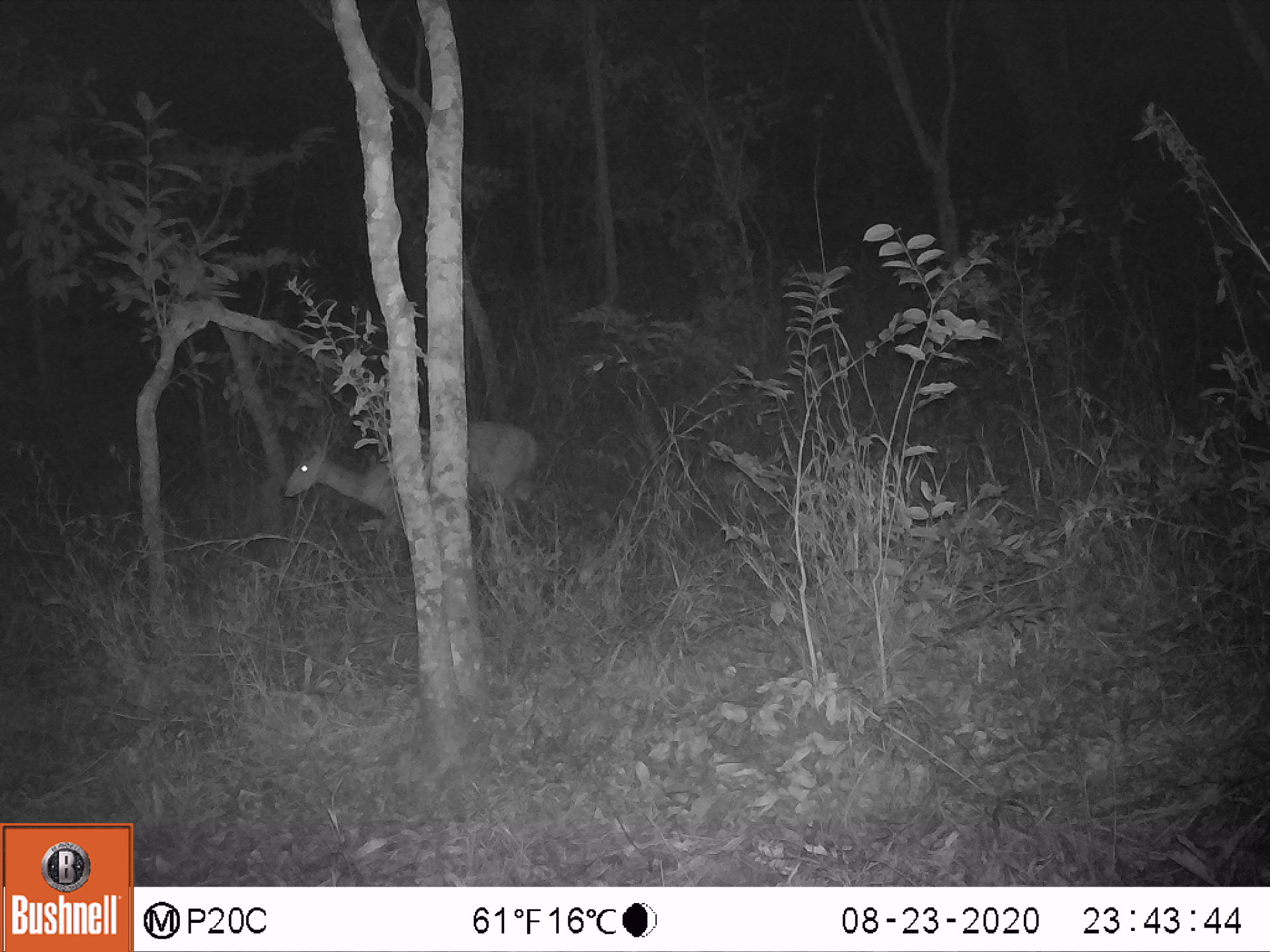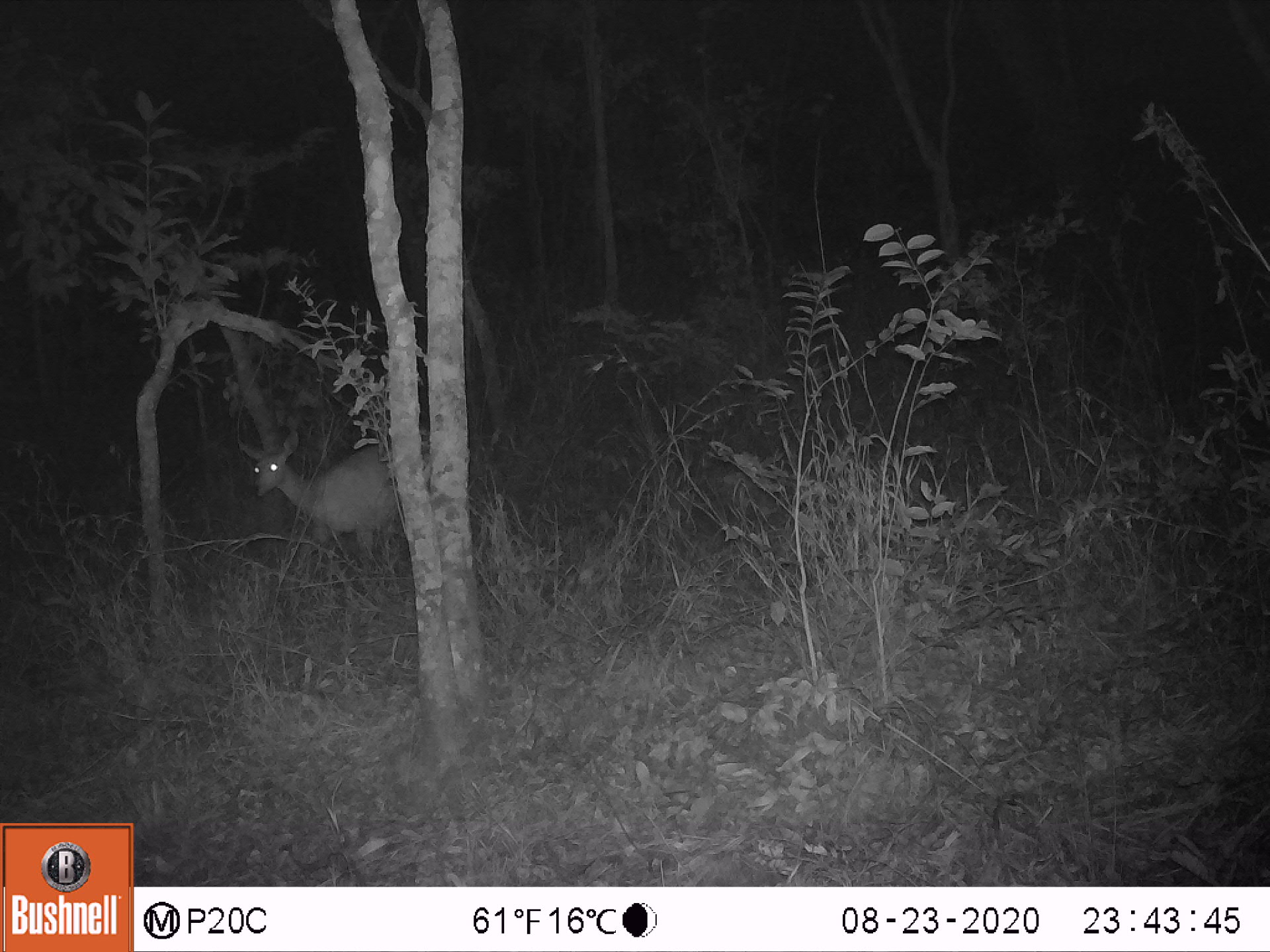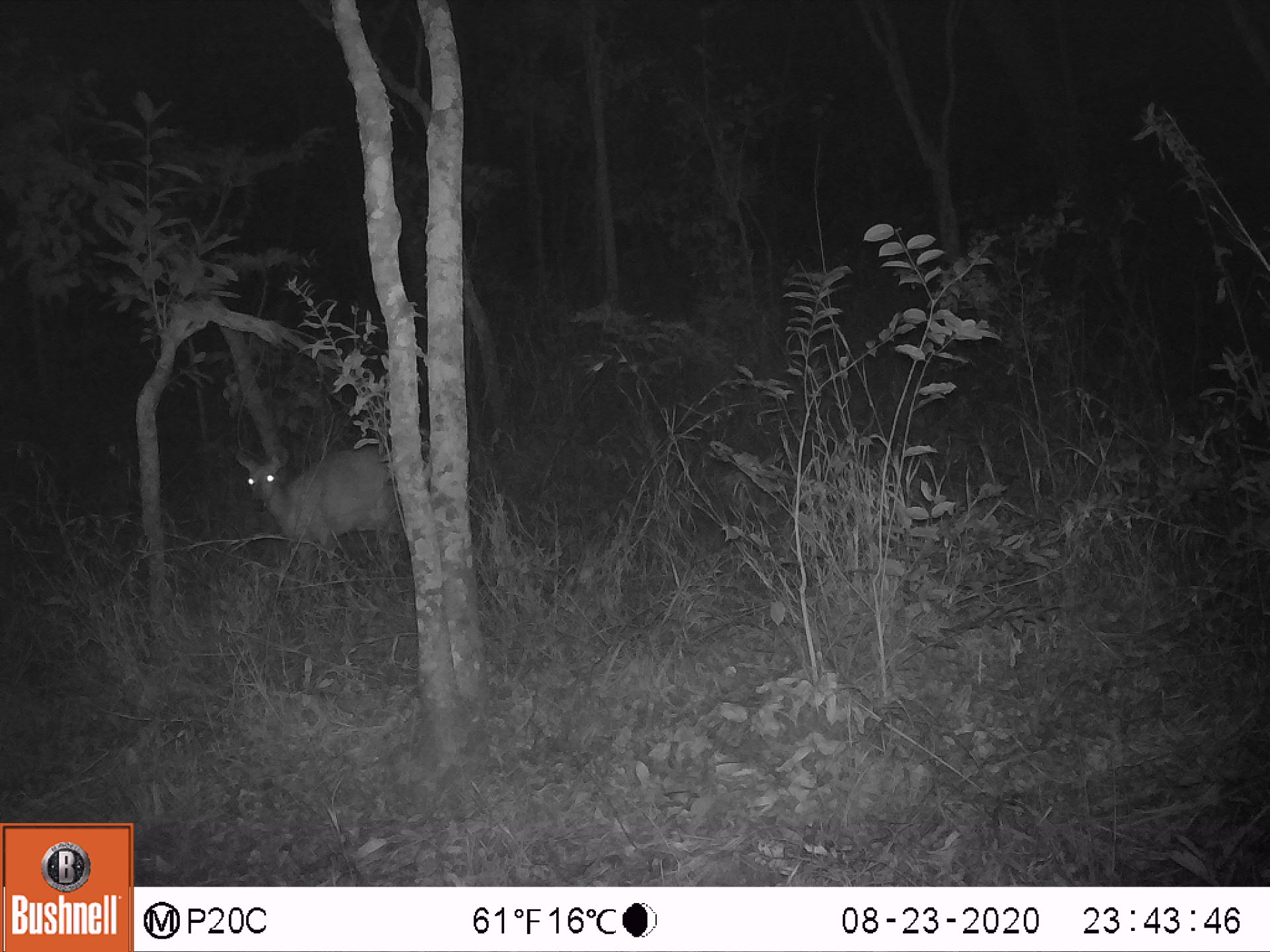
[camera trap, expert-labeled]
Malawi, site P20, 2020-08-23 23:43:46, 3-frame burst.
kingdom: Animalia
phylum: Chordata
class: Mammalia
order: Artiodactyla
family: Bovidae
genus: Redunca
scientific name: Redunca arundinum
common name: southern reedbuck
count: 1